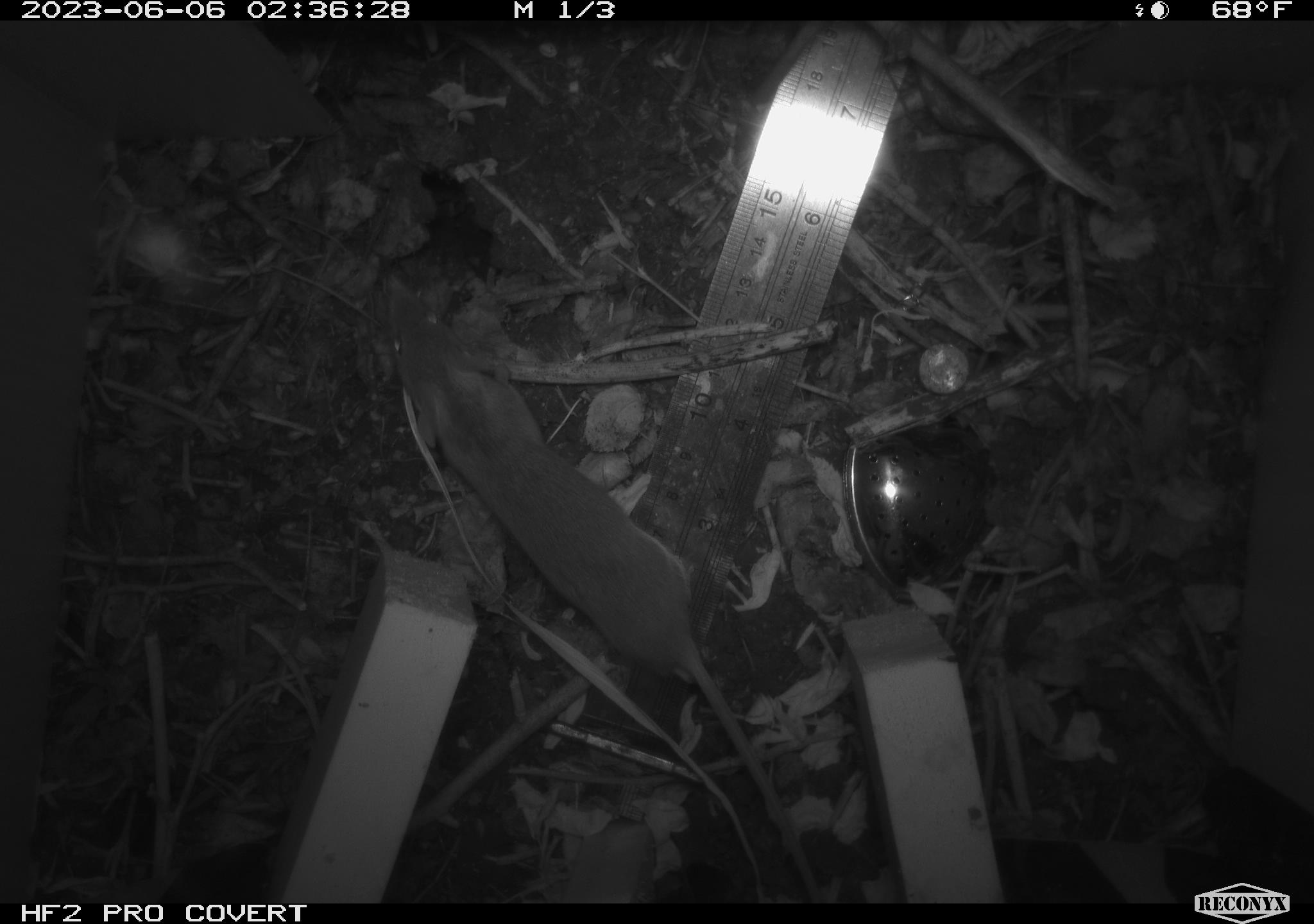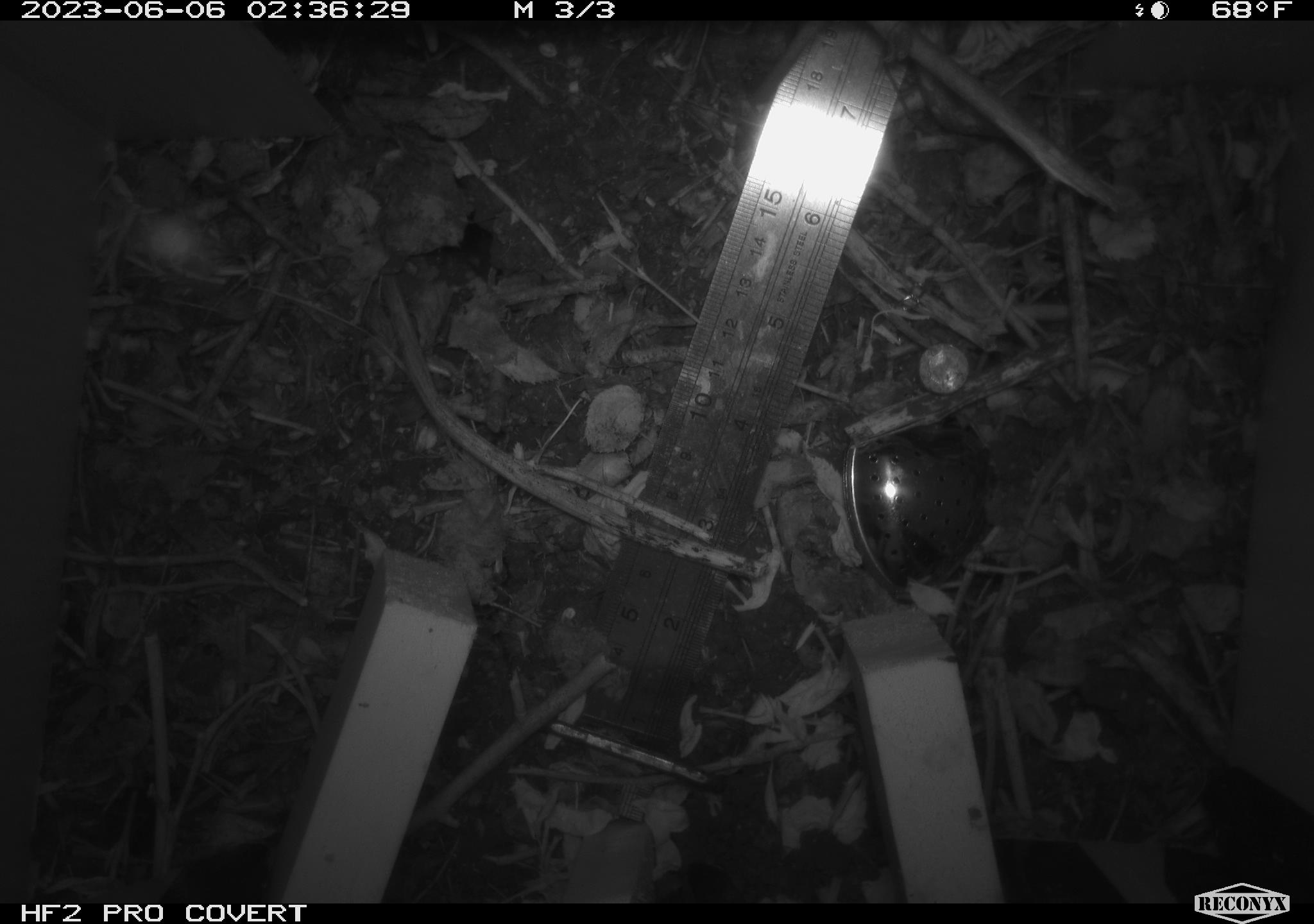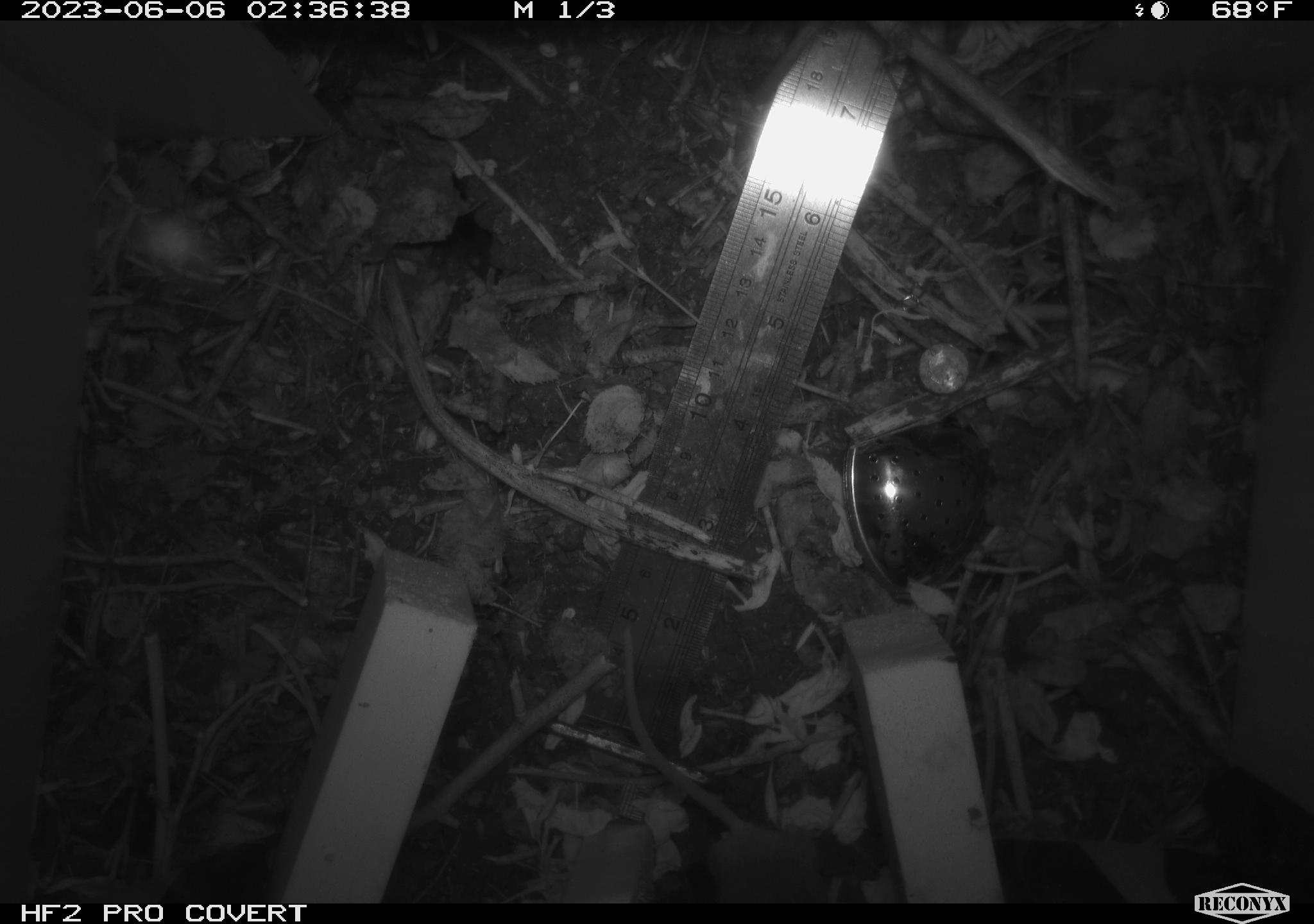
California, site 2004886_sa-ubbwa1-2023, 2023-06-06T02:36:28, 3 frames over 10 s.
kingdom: Animalia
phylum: Chordata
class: Mammalia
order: Rodentia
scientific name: Rodentia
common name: rodent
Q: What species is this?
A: Rodent (Rodentia).